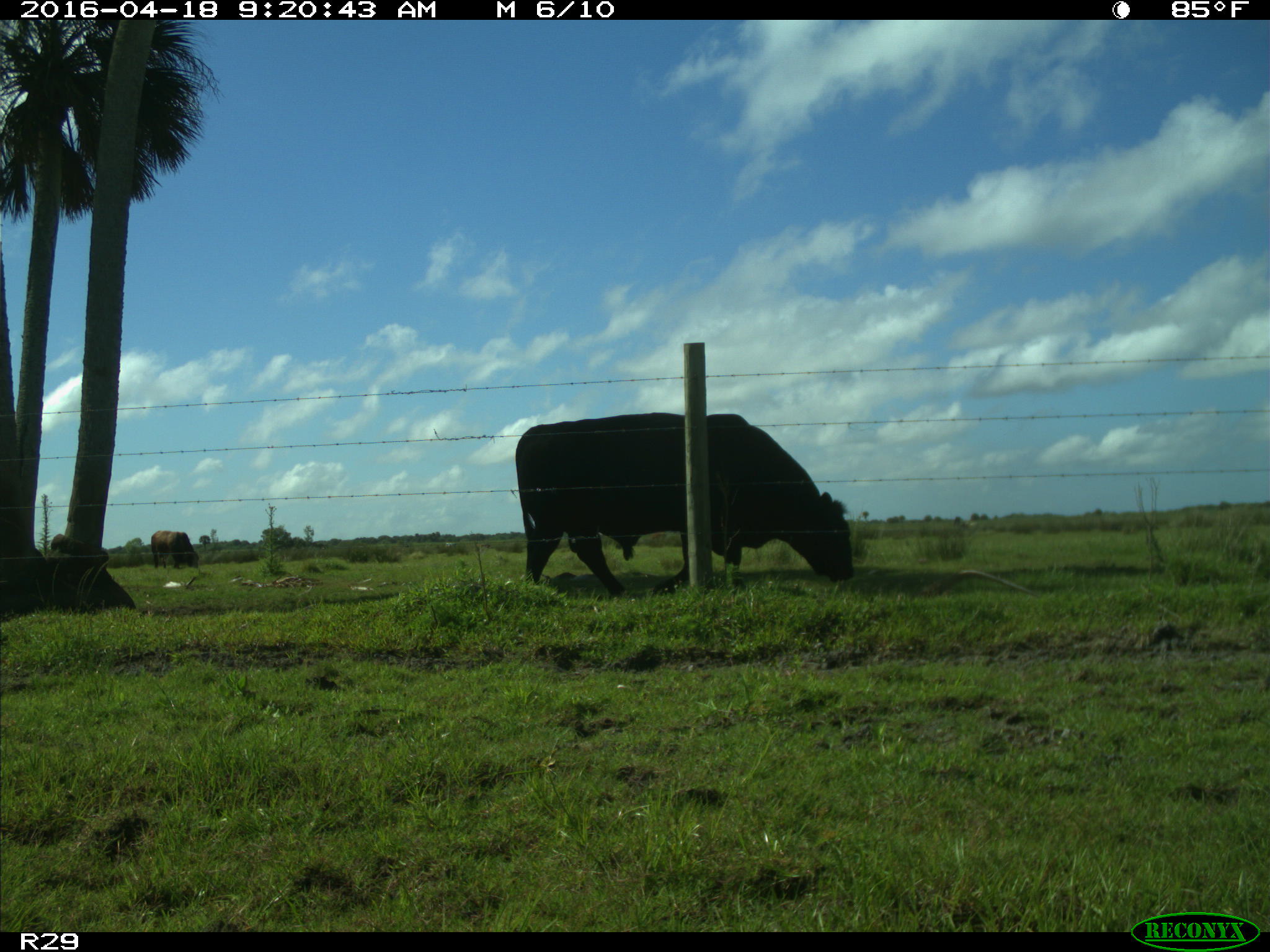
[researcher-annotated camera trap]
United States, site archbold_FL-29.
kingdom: Animalia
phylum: Chordata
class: Mammalia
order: Artiodactyla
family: Bovidae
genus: Bos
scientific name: Bos taurus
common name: domestic cow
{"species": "Bos taurus (domestic cow)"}